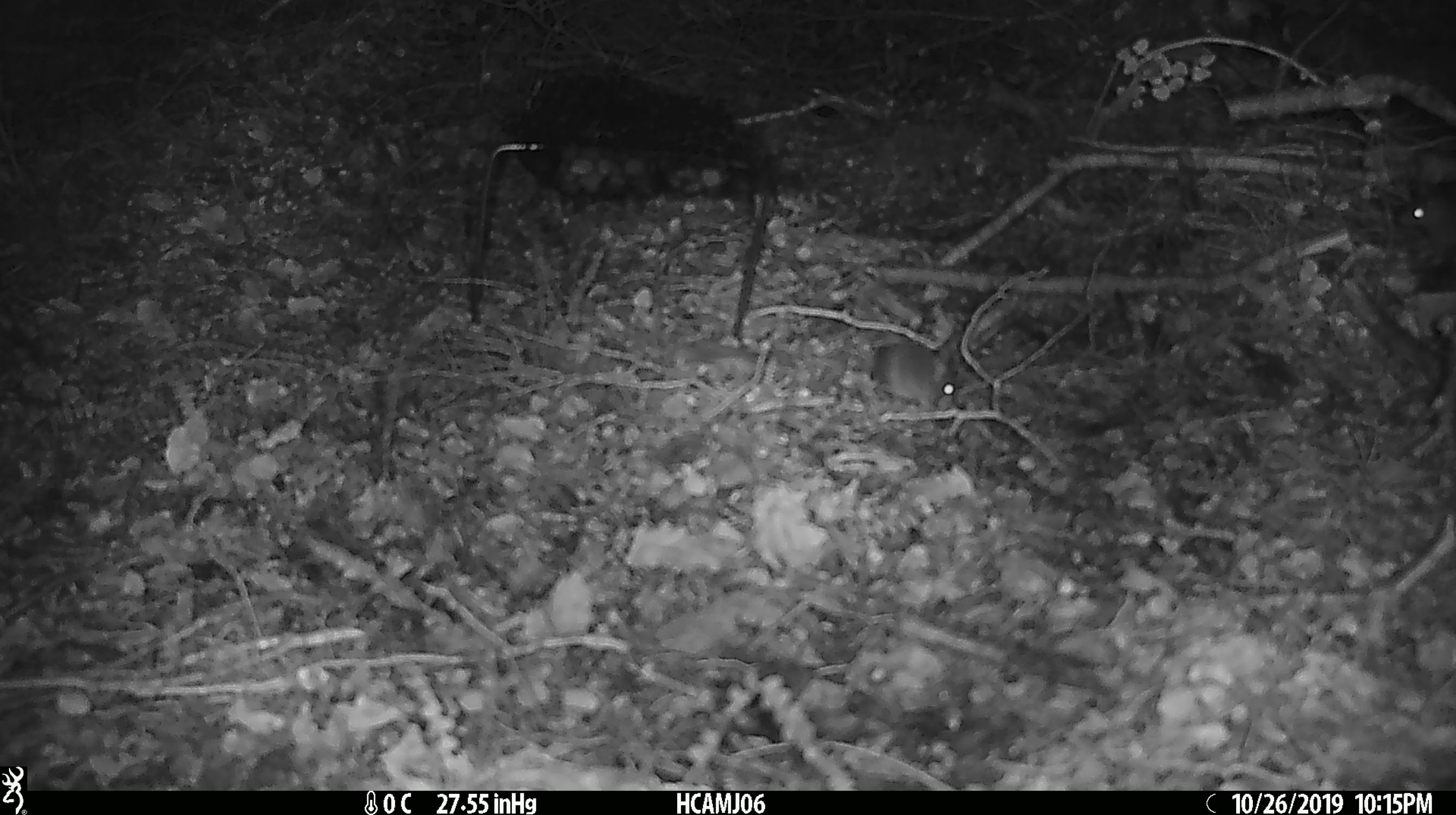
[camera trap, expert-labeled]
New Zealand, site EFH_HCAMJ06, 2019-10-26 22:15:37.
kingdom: Animalia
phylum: Chordata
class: Mammalia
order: Rodentia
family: Muridae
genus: Mus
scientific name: Mus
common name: mouse